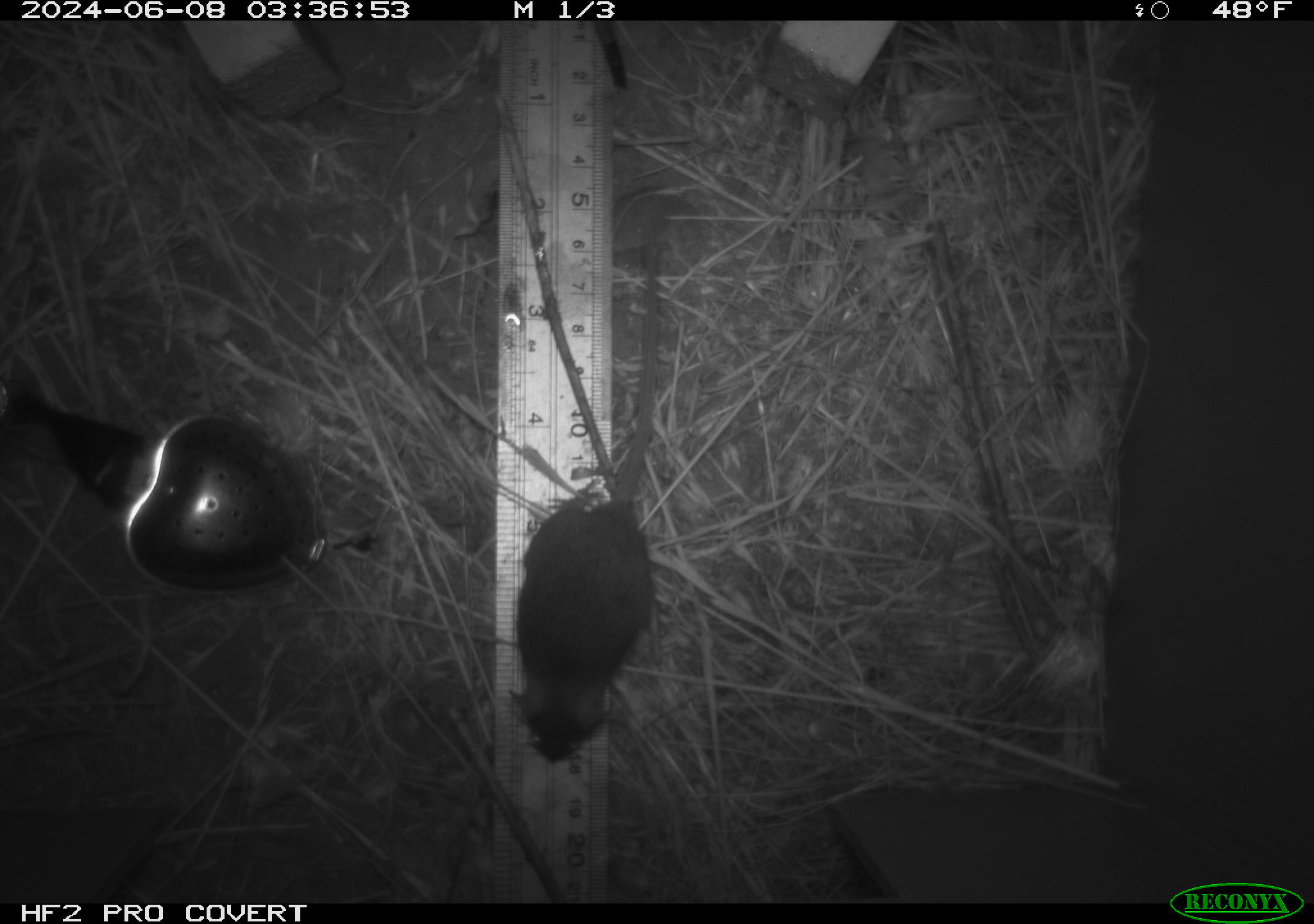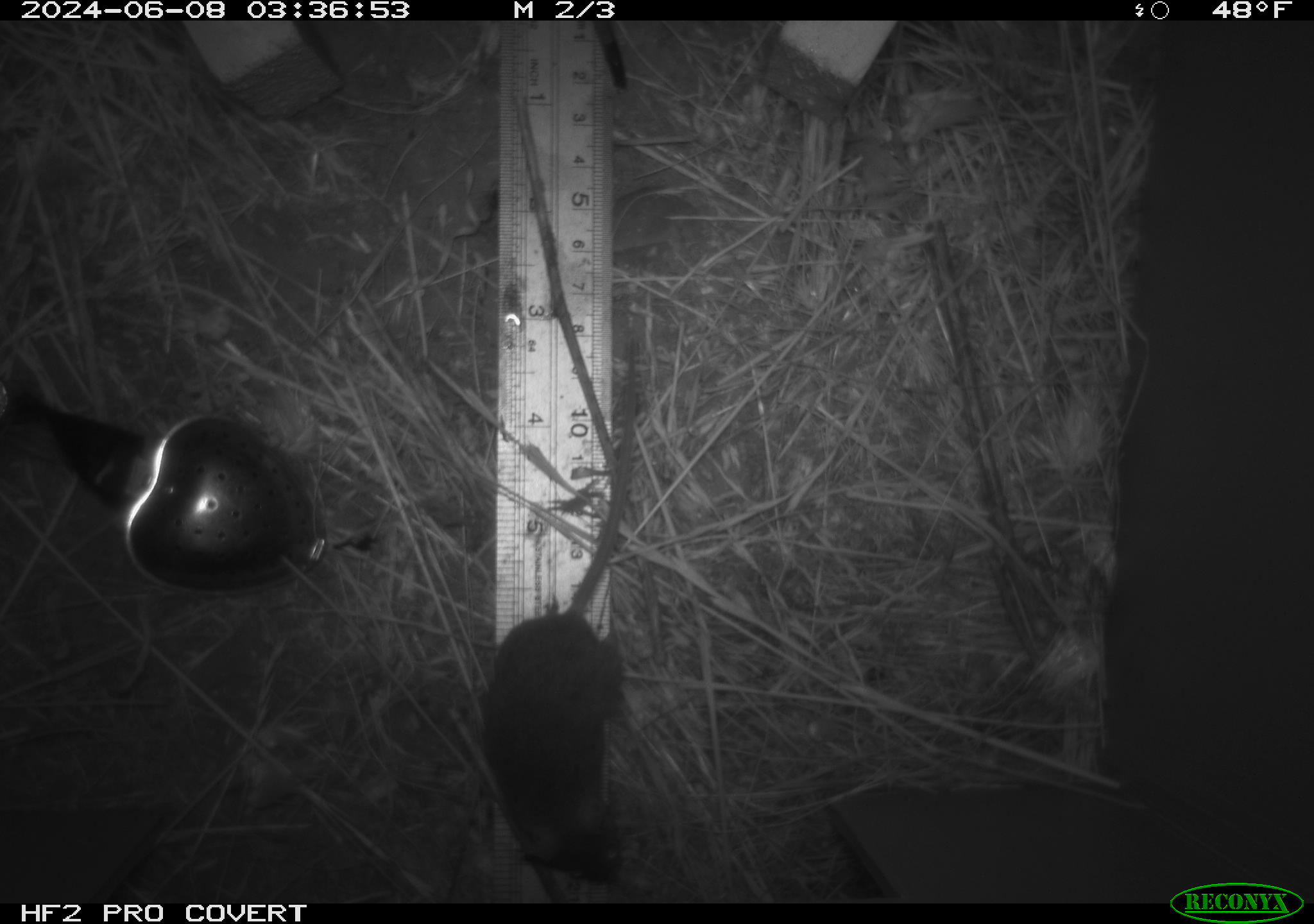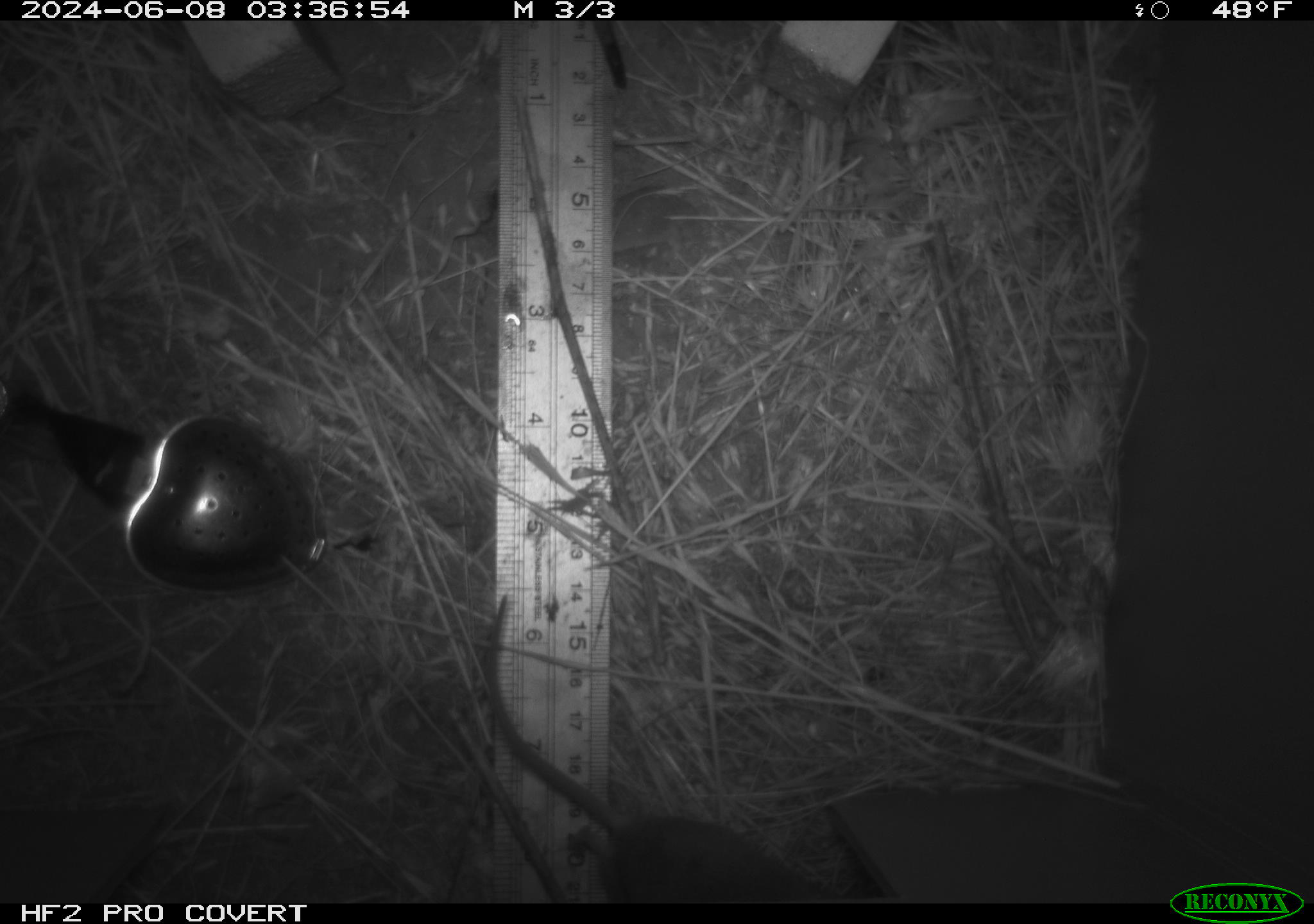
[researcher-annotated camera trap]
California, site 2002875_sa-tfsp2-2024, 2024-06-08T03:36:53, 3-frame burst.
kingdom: Animalia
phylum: Chordata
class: Mammalia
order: Rodentia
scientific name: Rodentia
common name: mouse species